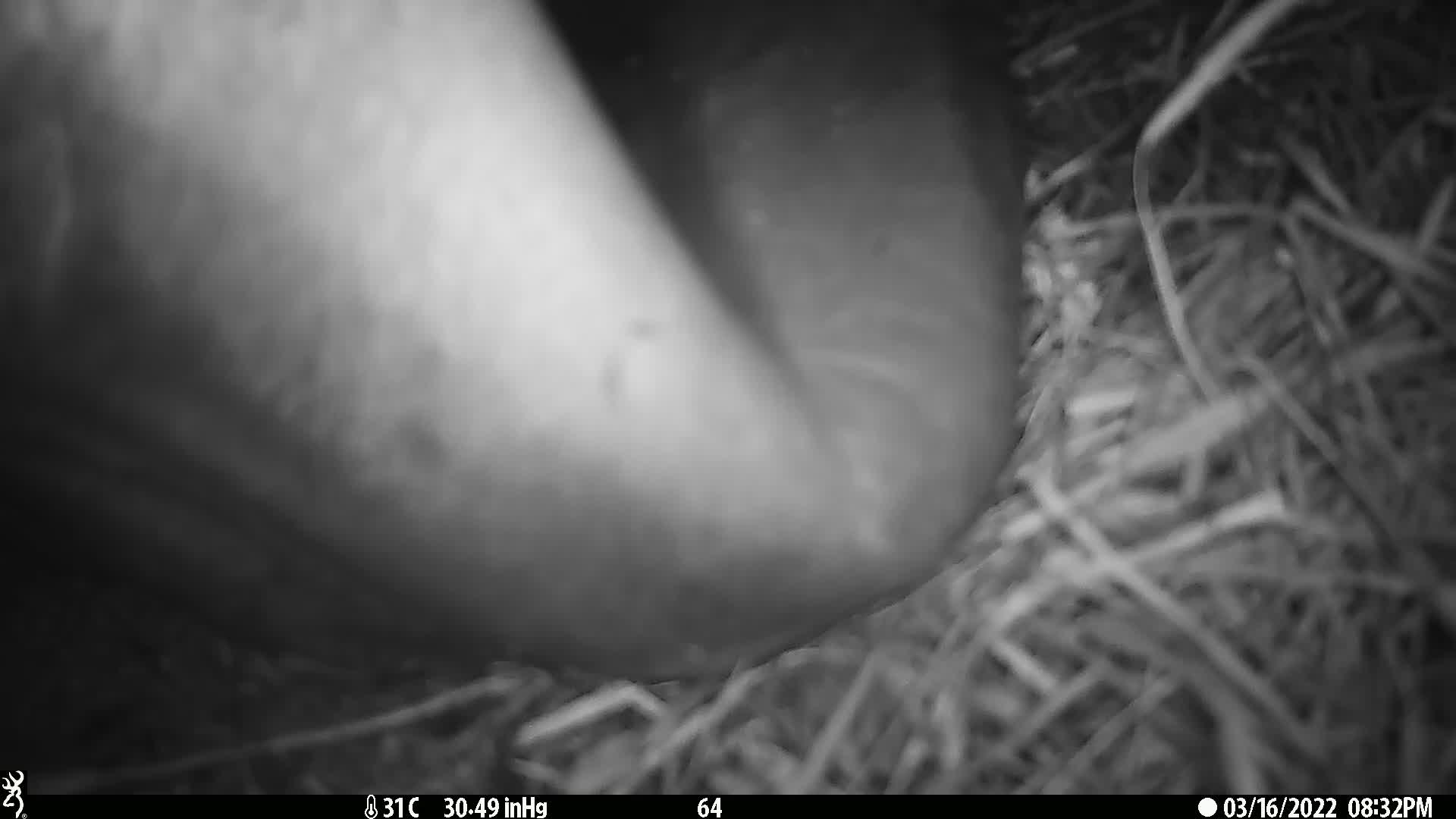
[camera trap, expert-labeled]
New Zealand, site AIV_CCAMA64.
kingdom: Animalia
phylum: Chordata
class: Mammalia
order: Carnivora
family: Otariidae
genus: Phocarctos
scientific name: Phocarctos hookeri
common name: new zealand sea lion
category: sealion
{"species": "sealion (new zealand sea lion) (Phocarctos hookeri)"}